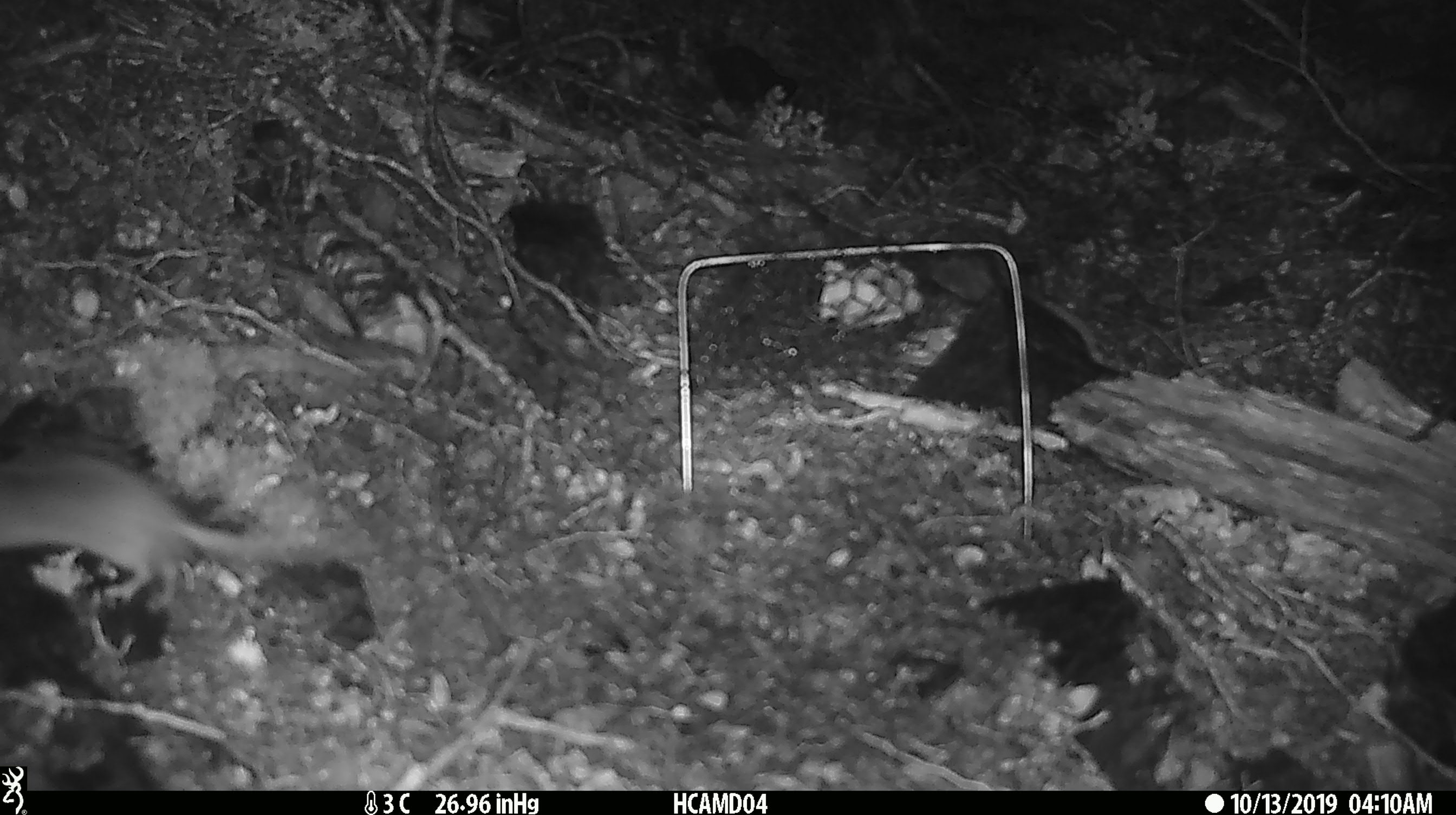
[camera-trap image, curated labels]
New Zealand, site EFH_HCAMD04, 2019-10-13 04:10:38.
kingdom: Animalia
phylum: Chordata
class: Mammalia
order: Rodentia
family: Muridae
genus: Mus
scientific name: Mus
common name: mouse